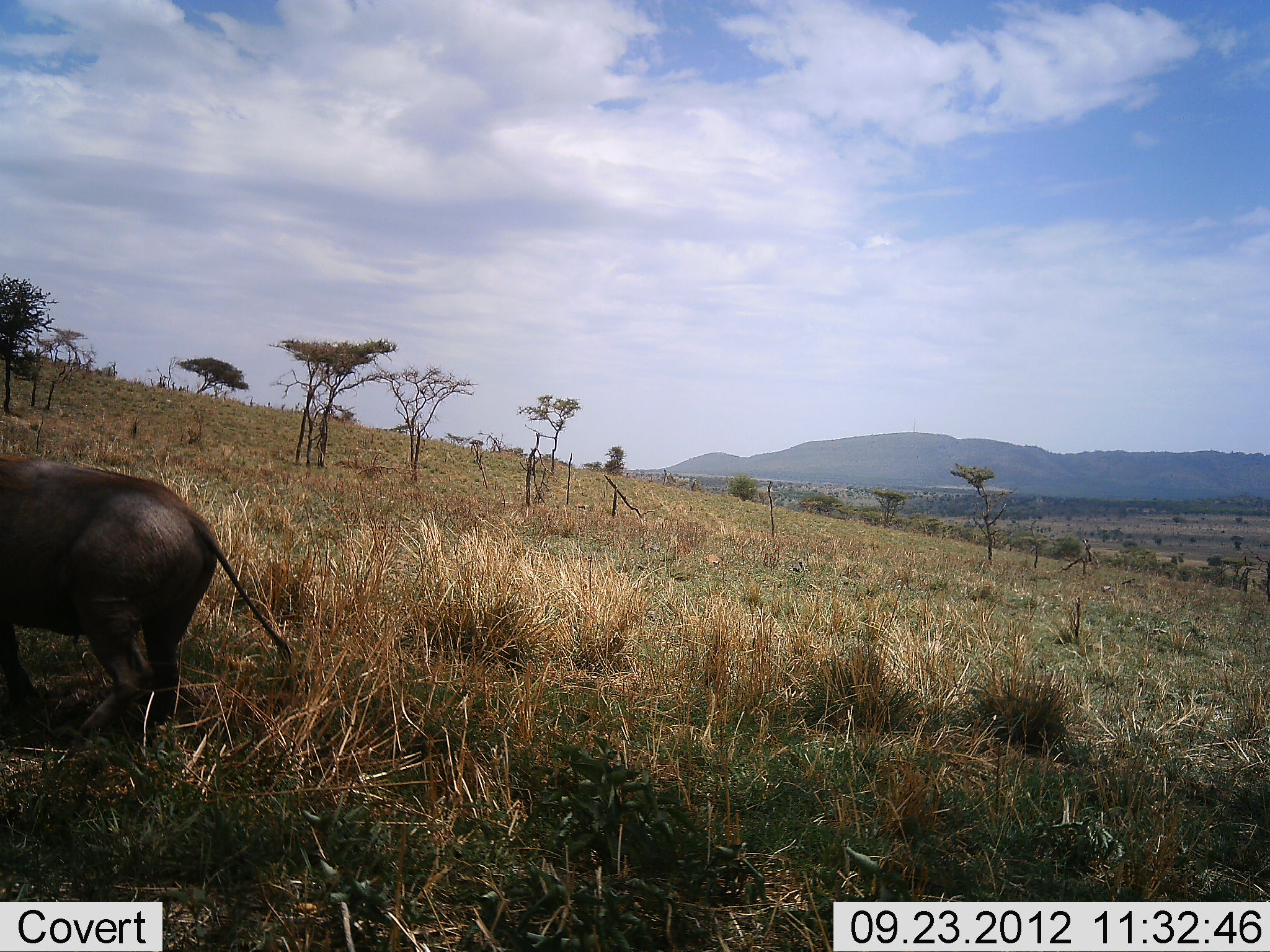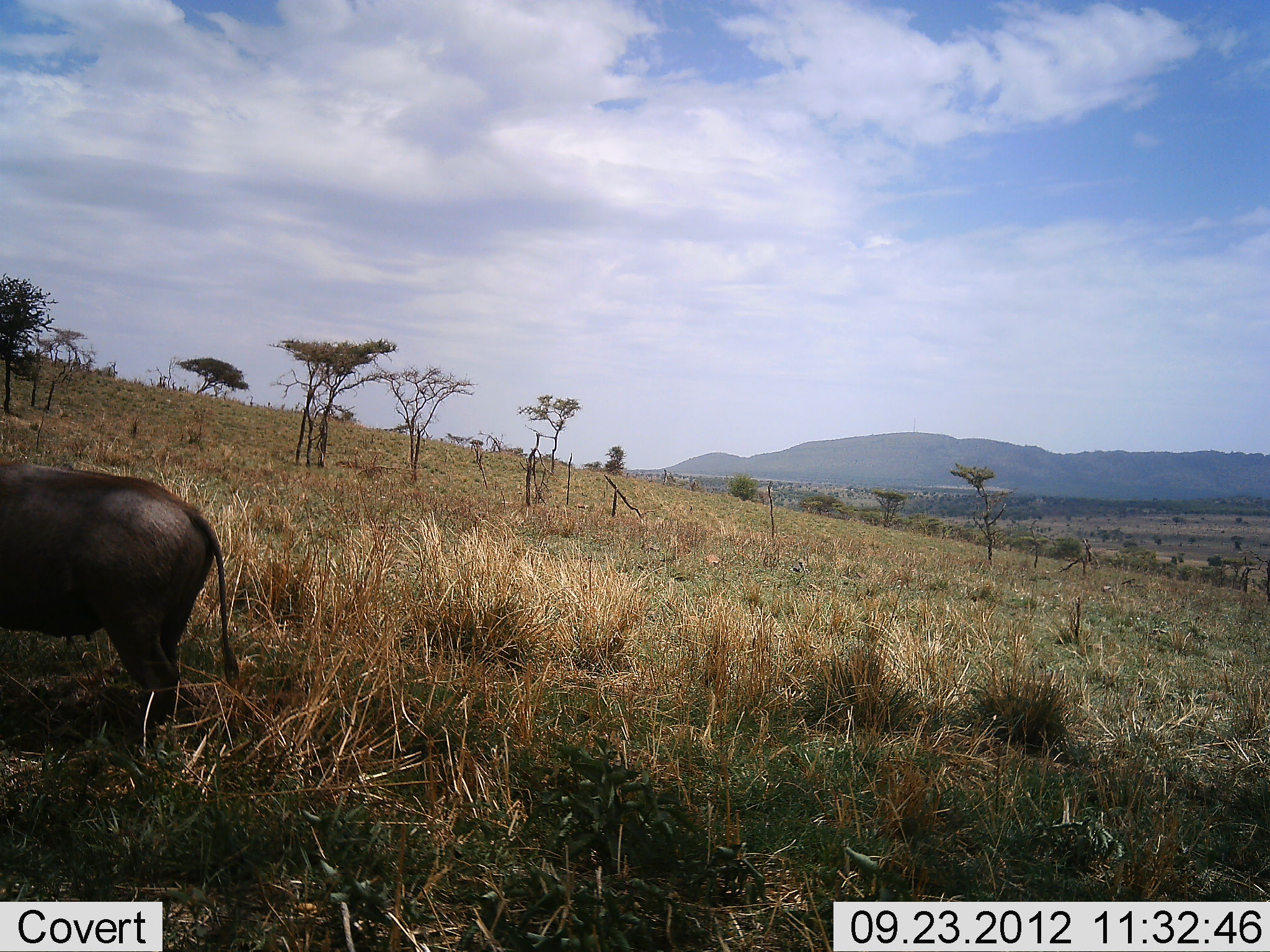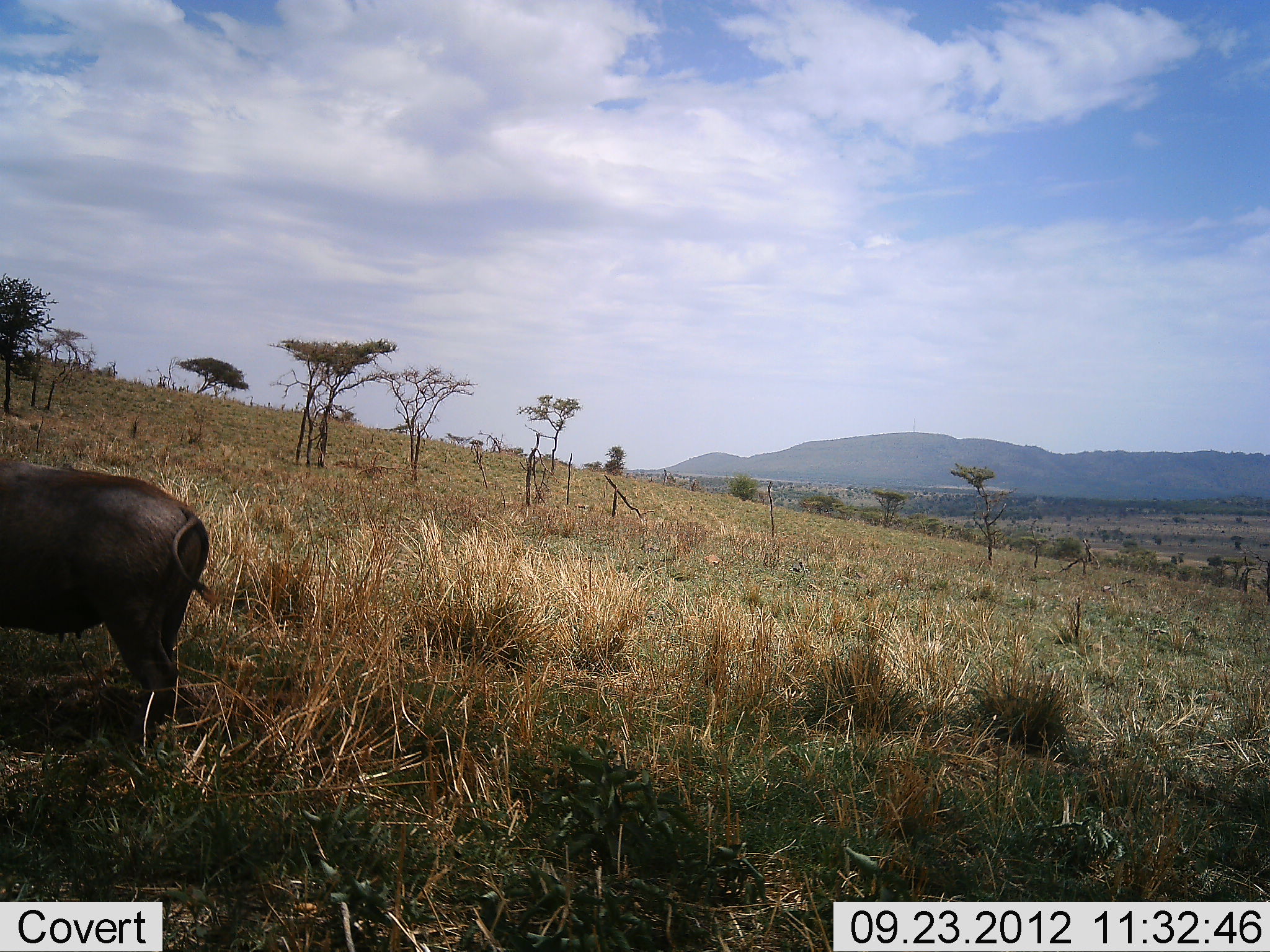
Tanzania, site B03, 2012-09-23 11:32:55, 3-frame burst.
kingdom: Animalia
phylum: Chordata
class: Mammalia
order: Artiodactyla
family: Suidae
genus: Phacochoerus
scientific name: Phacochoerus africanus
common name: warthog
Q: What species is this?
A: Warthog (Phacochoerus africanus).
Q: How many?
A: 1.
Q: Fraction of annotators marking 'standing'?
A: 80%.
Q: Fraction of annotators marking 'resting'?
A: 0%.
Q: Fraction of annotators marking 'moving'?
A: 10%.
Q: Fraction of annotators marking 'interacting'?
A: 0%.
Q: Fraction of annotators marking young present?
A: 0%.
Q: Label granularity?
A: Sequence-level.